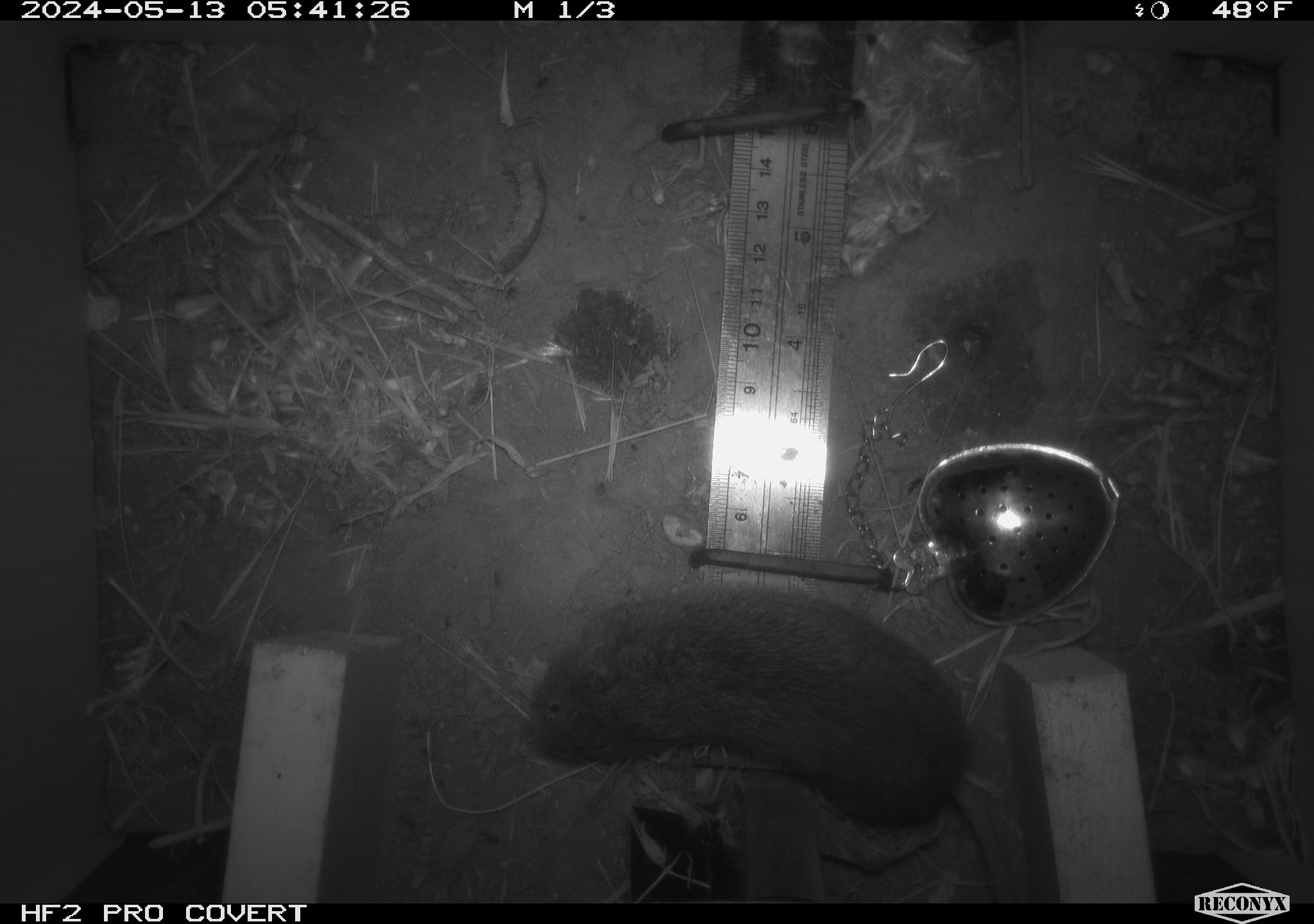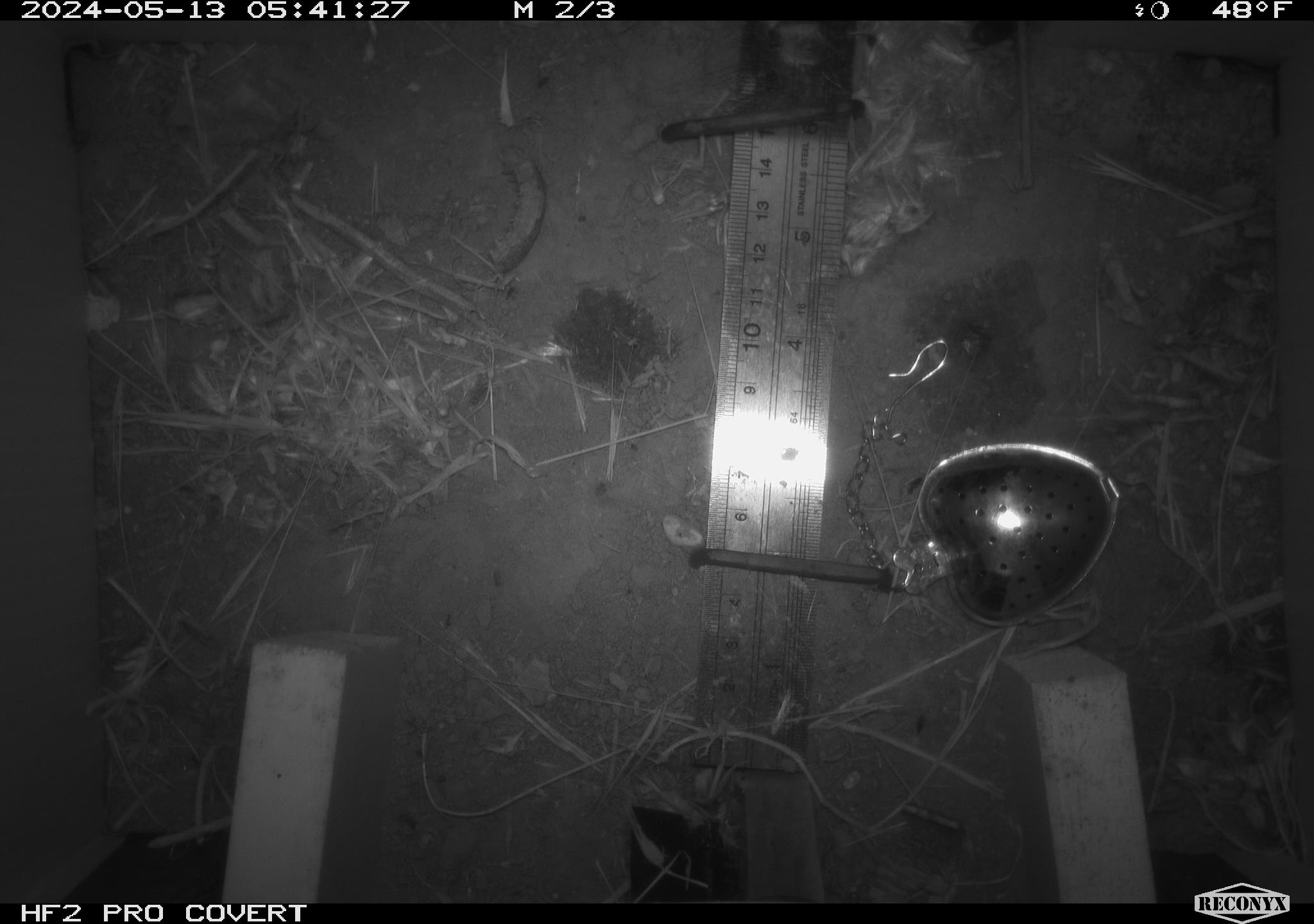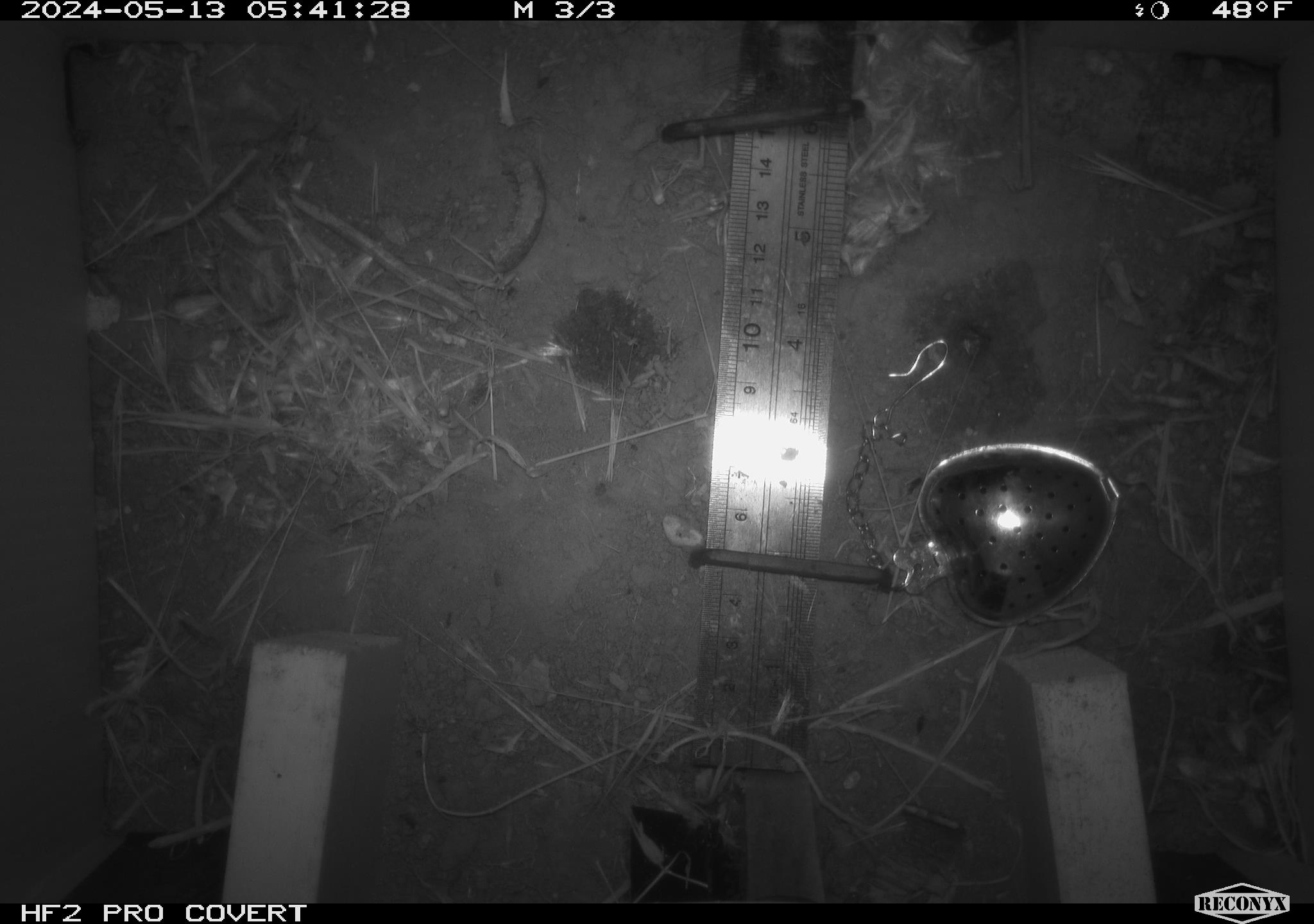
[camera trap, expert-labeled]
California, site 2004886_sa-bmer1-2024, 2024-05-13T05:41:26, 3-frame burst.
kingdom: Animalia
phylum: Chordata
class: Mammalia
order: Rodentia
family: Cricetidae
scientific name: Arvicolinae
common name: voles, lemmings, and muskrats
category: arvicolinae subfamily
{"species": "arvicolinae subfamily (voles, lemmings, and muskrats) (Arvicolinae)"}